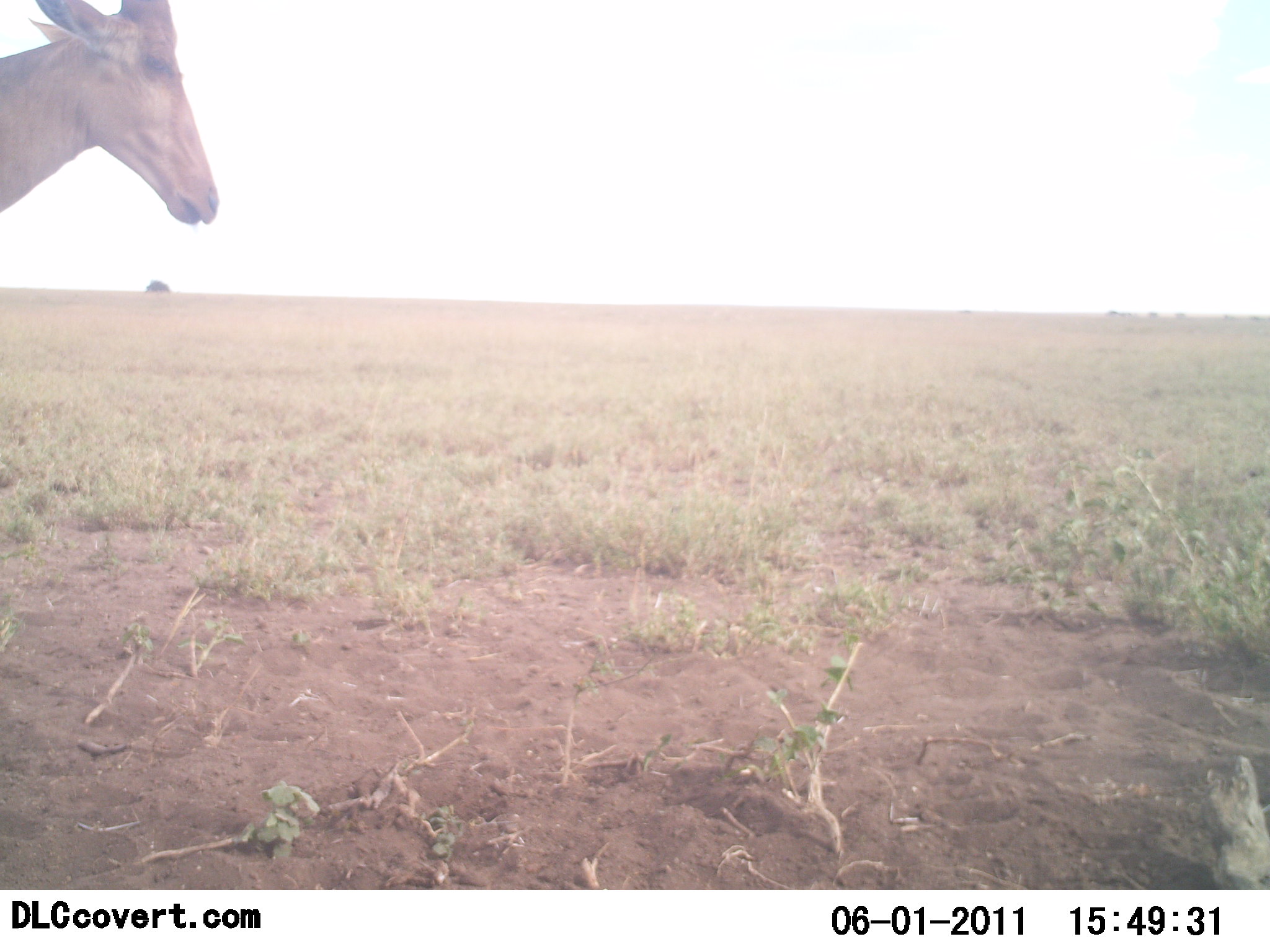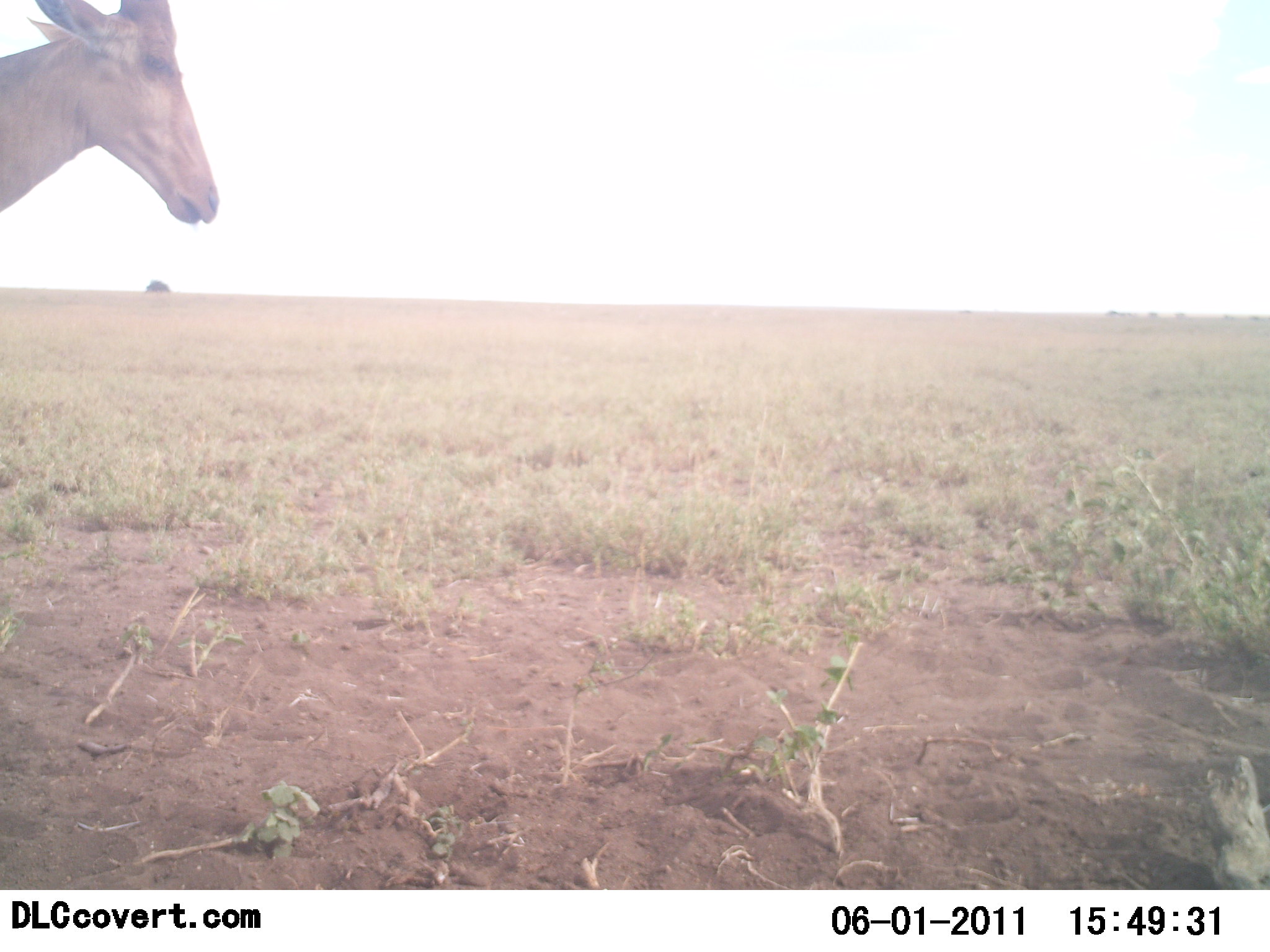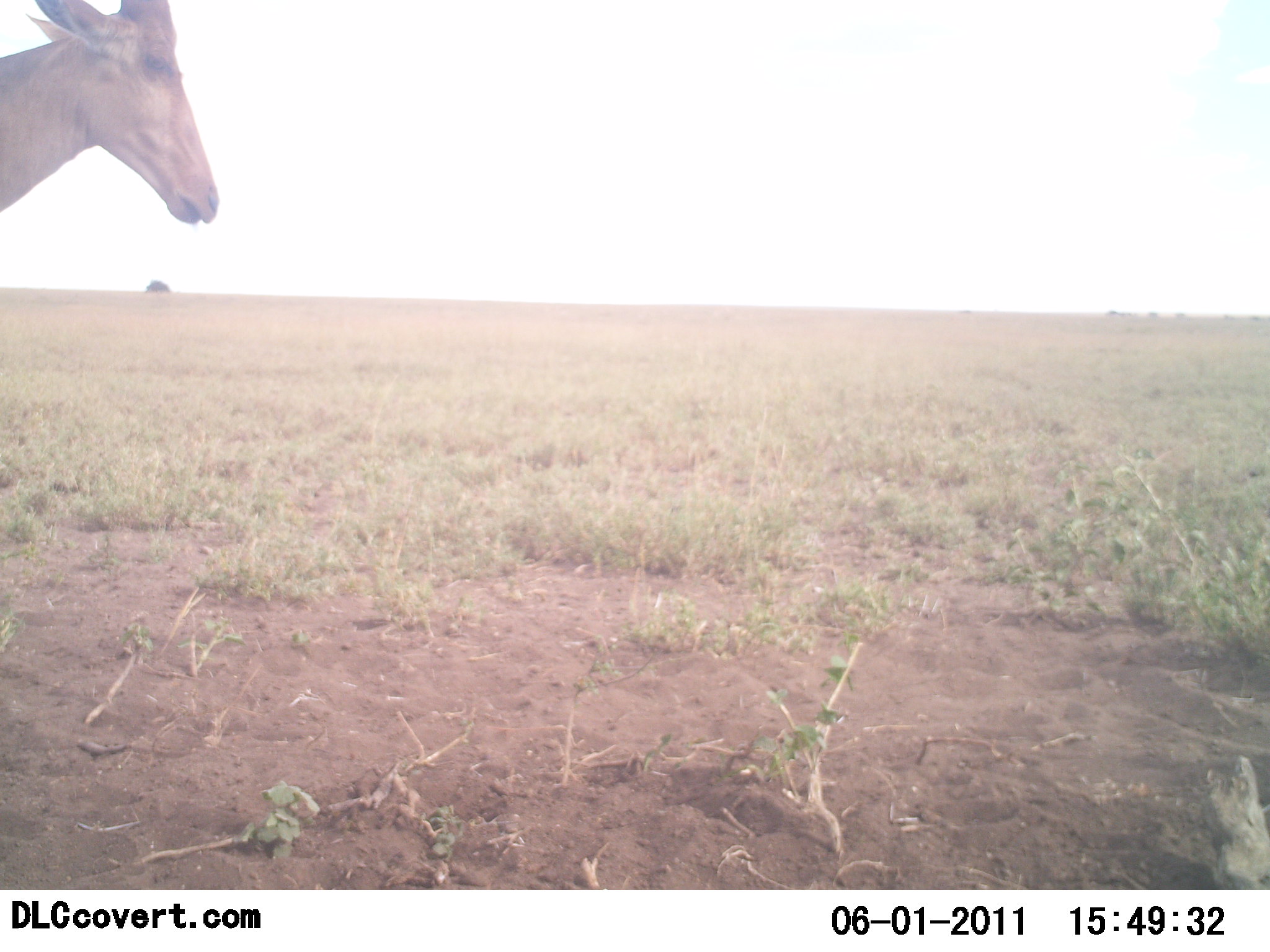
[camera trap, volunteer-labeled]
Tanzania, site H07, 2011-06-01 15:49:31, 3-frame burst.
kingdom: Animalia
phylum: Chordata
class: Mammalia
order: Artiodactyla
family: Bovidae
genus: Alcelaphus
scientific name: Alcelaphus buselaphus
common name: hartebeest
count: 1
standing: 83%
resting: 0%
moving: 17%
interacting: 0%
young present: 0%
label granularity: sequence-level